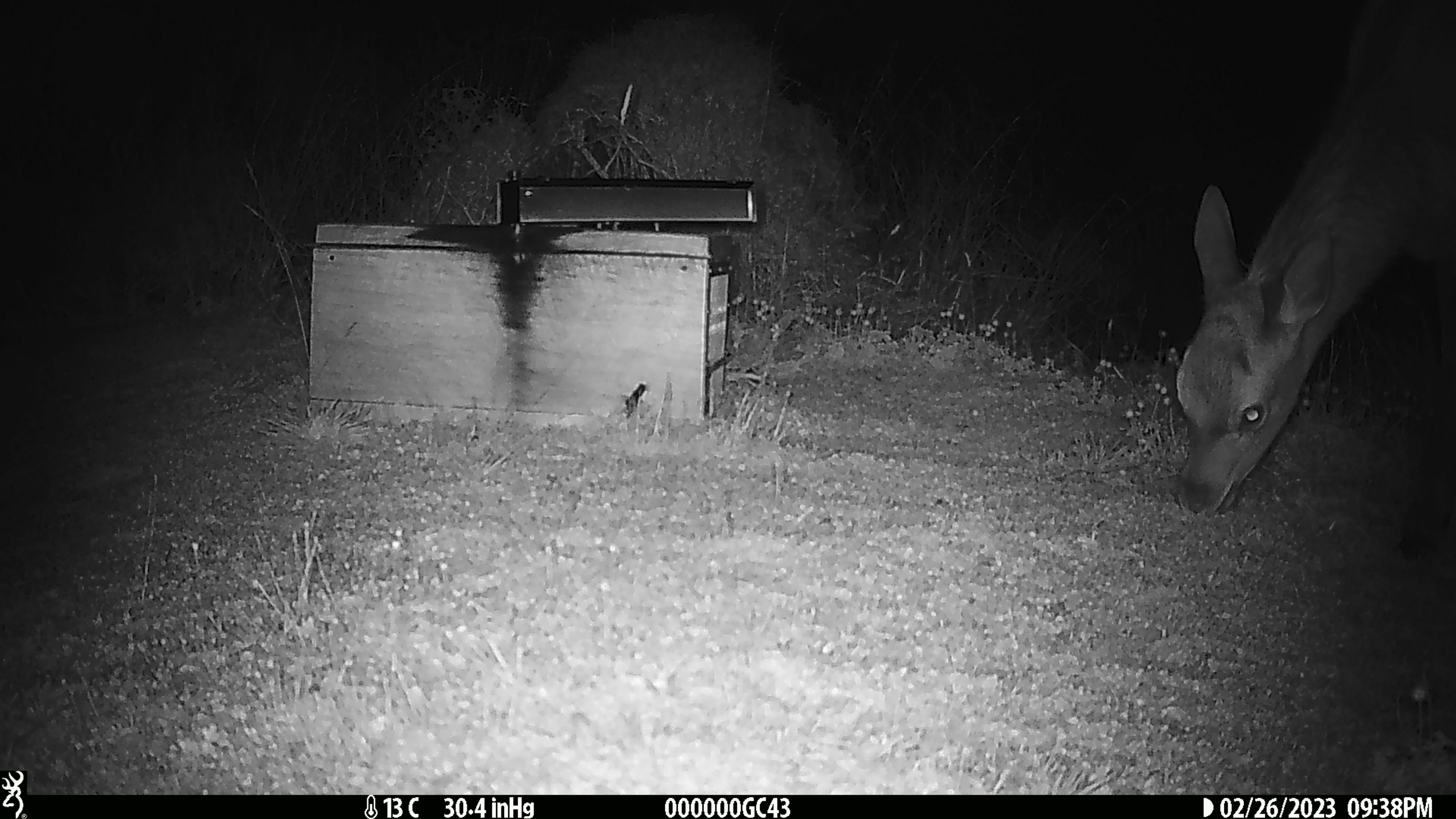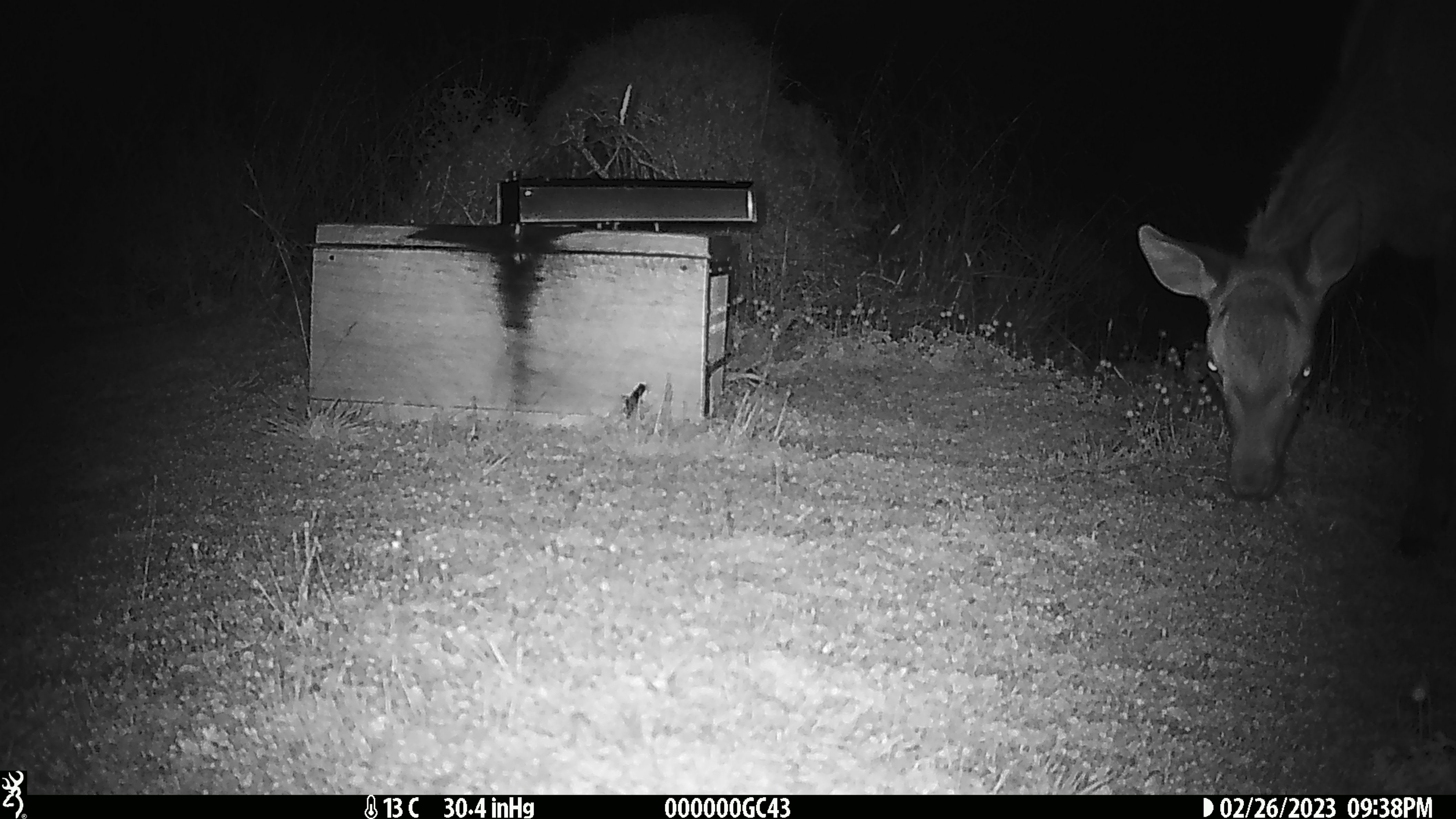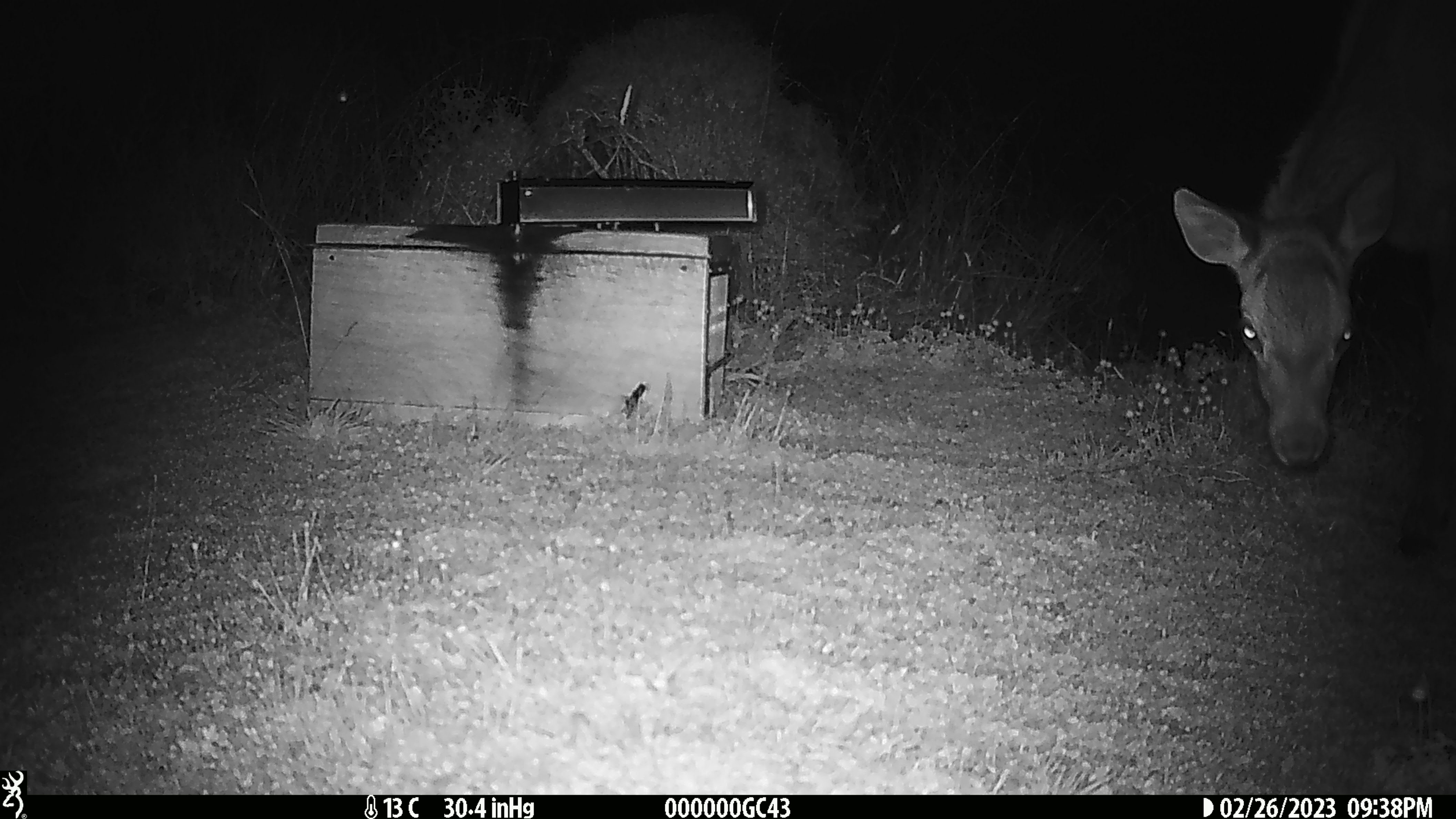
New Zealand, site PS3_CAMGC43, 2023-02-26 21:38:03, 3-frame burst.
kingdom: Animalia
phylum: Chordata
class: Mammalia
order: Artiodactyla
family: Cervidae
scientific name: Cervidae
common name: deer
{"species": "deer (Cervidae)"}